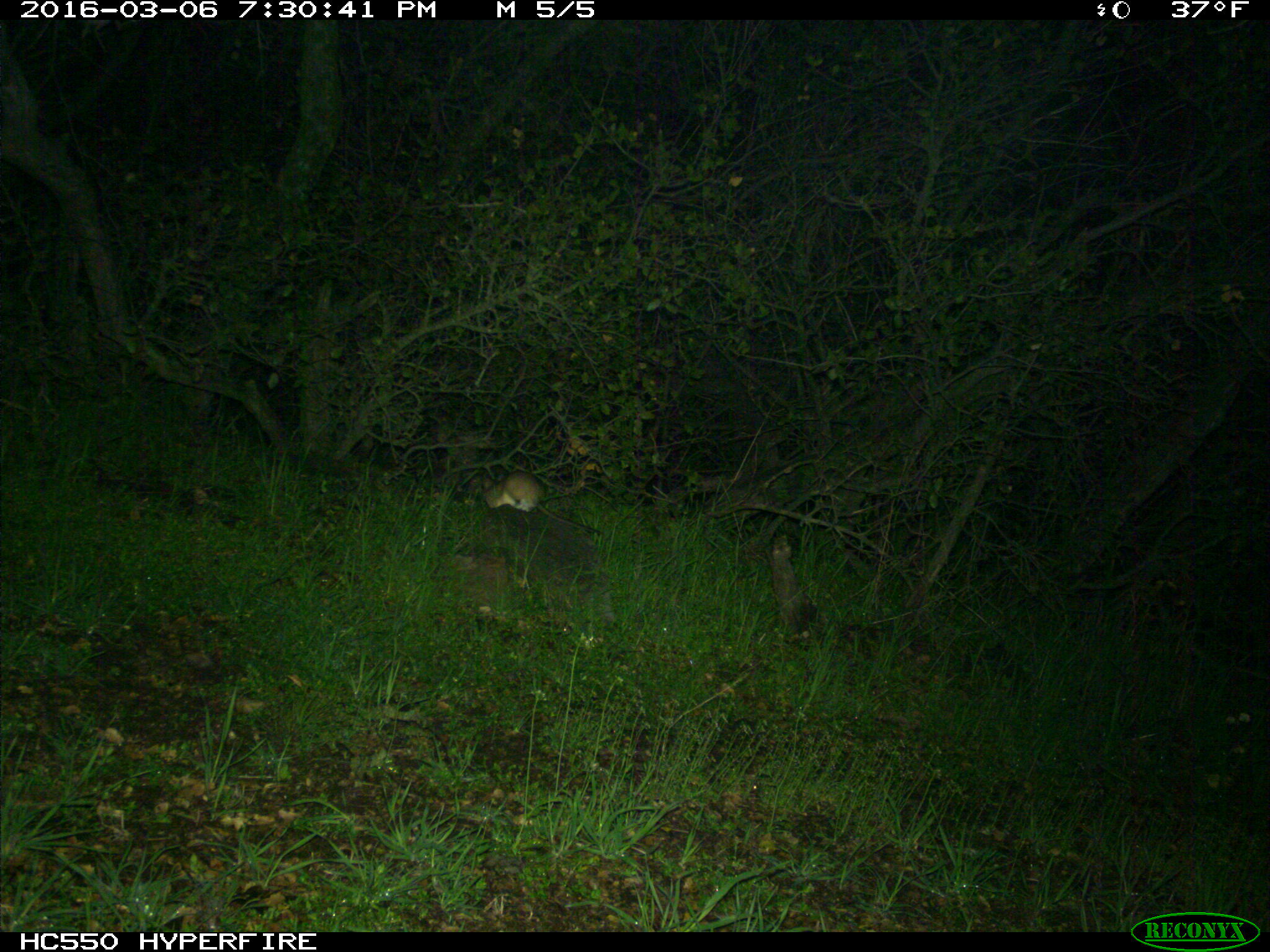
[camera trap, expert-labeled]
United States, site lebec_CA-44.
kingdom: Animalia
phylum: Chordata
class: Mammalia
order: Rodentia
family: Cricetidae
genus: Neotoma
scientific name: Neotoma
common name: pack rat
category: unidentified pack rat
Unidentified pack rat (pack rat) (Neotoma).